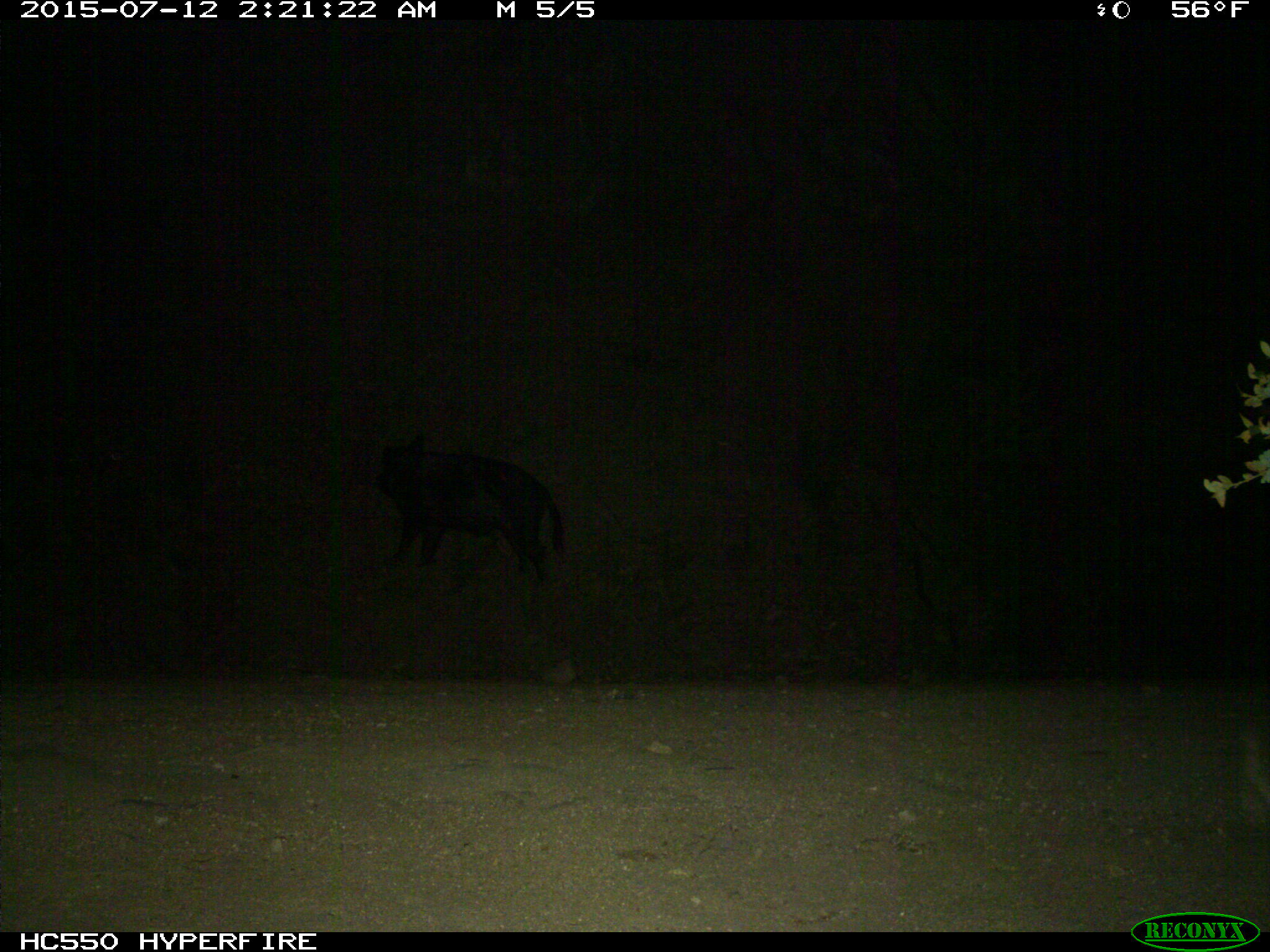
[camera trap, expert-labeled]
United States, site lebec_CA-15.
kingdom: Animalia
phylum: Chordata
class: Mammalia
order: Artiodactyla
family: Suidae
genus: Sus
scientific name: Sus scrofa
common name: wild boar